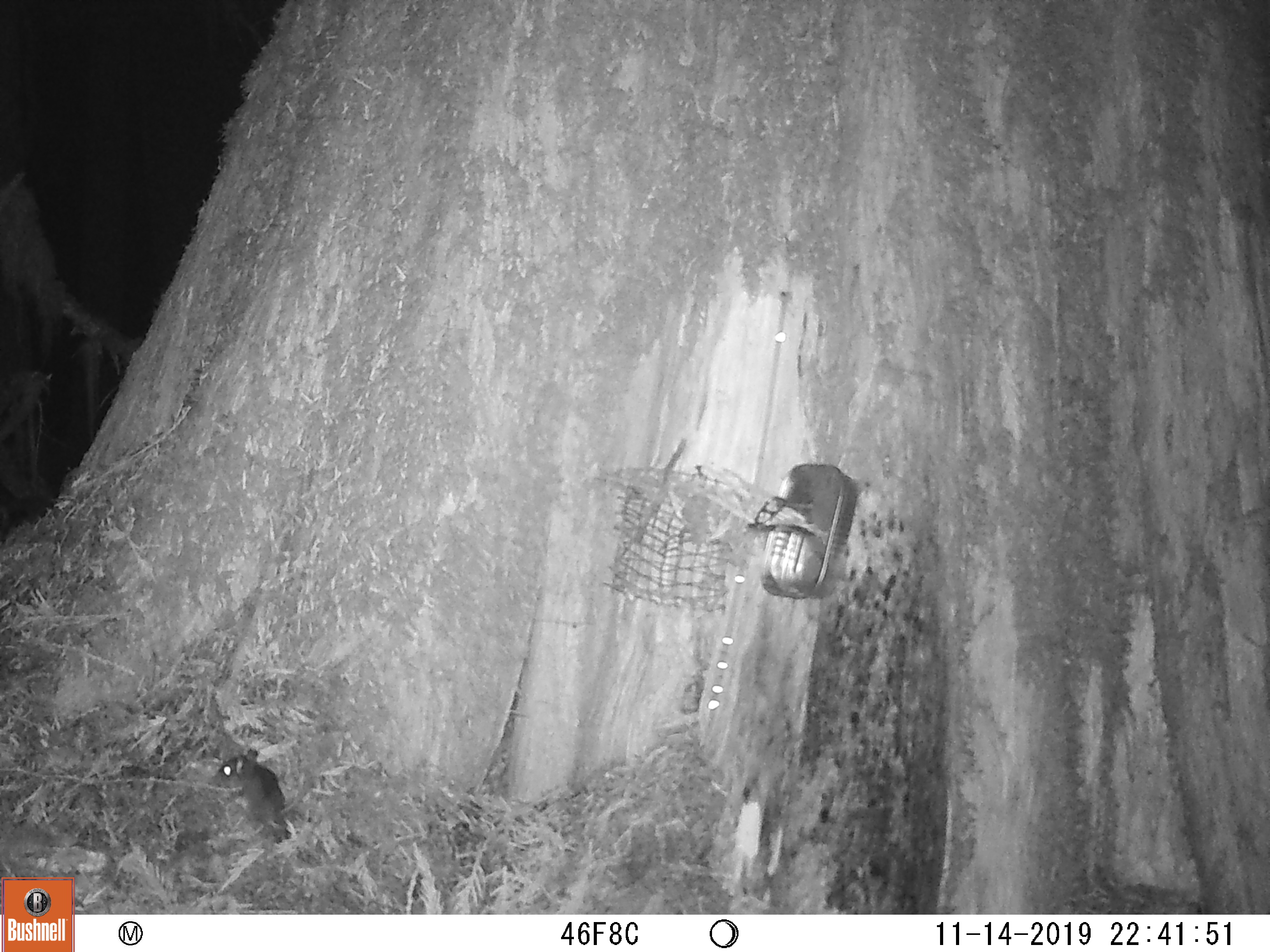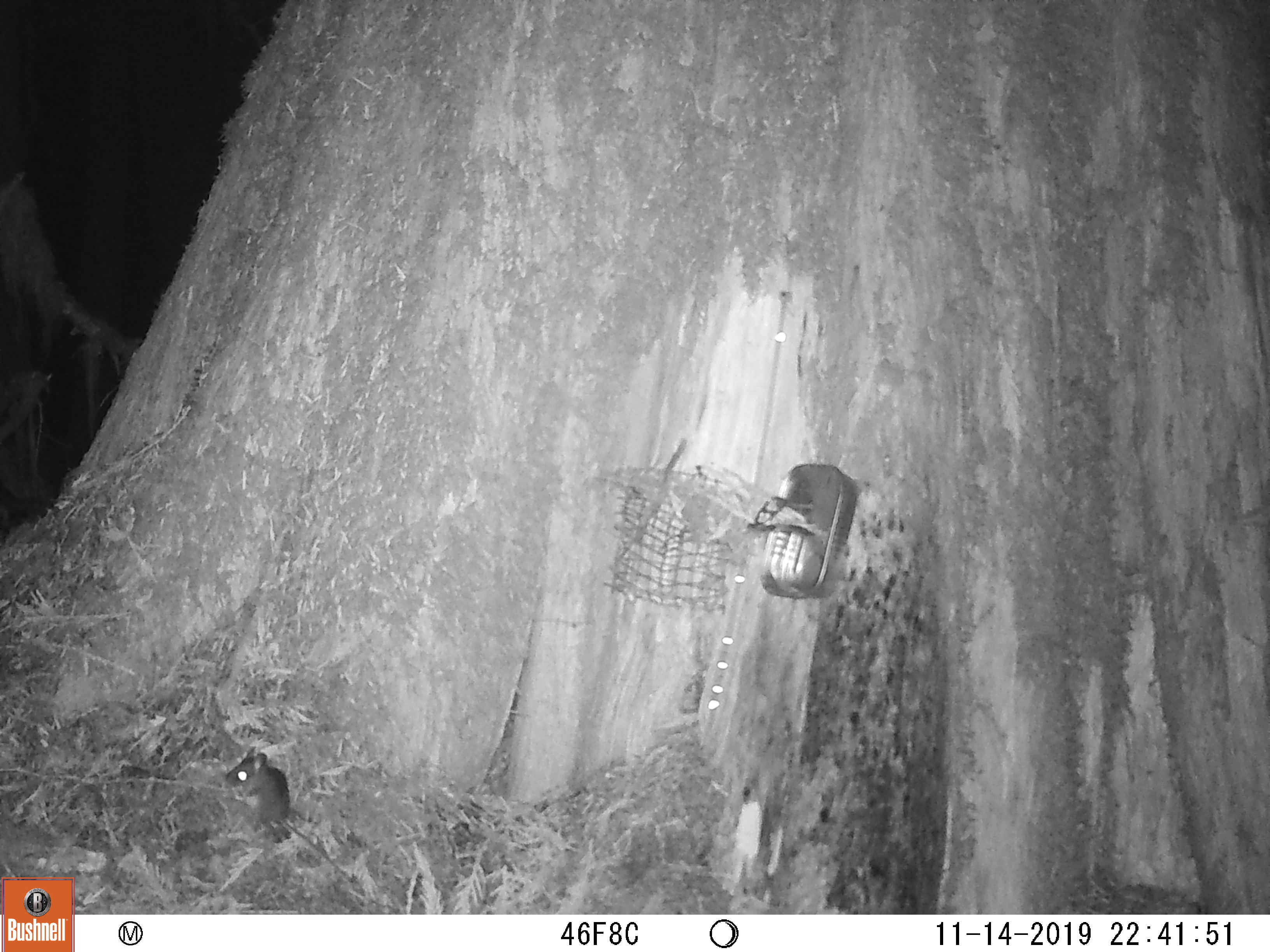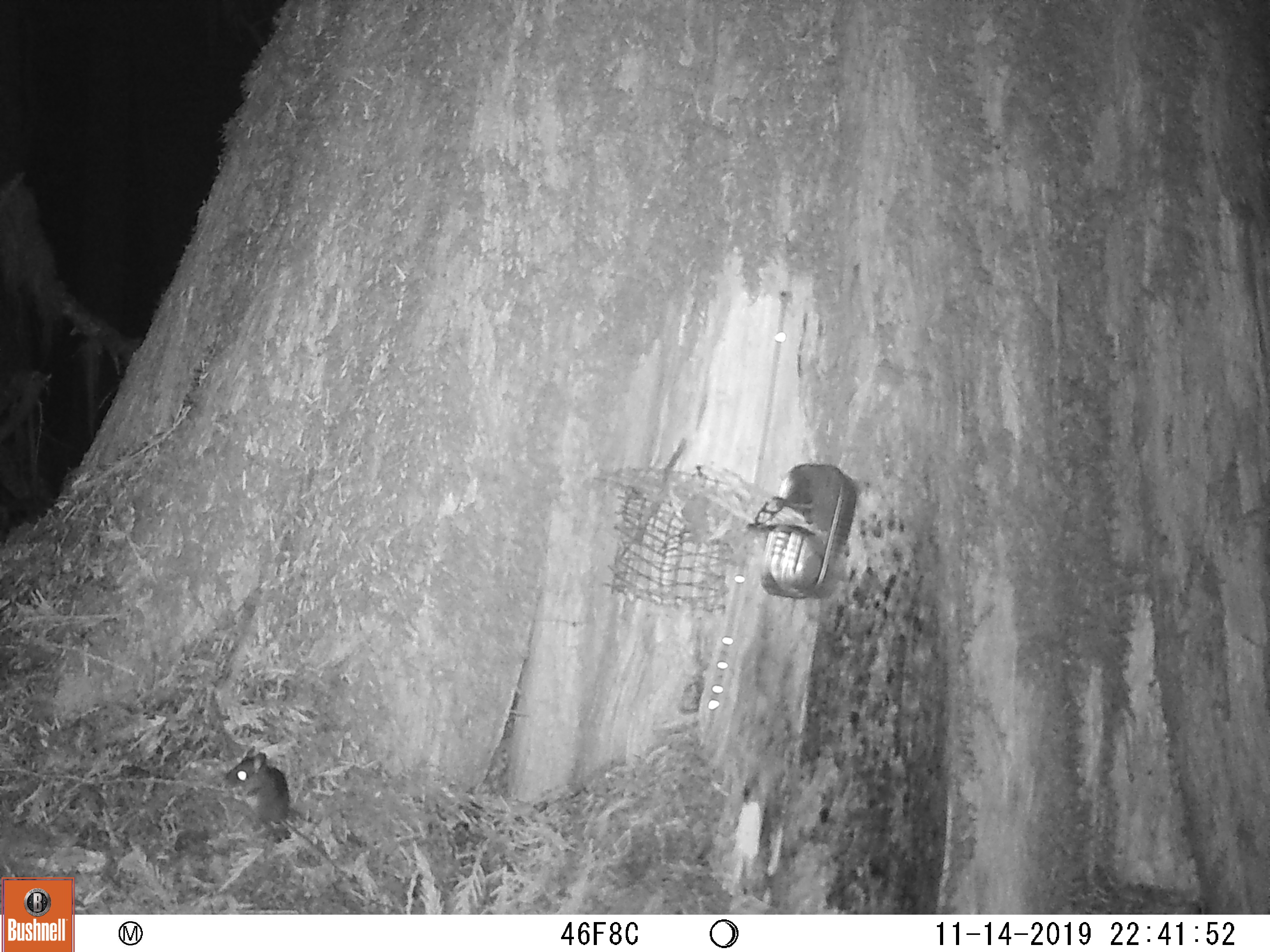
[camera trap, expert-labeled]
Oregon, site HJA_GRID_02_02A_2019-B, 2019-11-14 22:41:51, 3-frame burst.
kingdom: Animalia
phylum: Chordata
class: Mammalia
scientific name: Mammalia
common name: small mammal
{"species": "small mammal (Mammalia)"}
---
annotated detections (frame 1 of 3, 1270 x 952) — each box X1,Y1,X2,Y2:
small mammal: 205,740,305,858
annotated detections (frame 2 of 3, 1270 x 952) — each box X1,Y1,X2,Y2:
small mammal: 217,733,382,906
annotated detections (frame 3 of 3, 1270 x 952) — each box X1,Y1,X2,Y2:
small mammal: 210,736,370,900